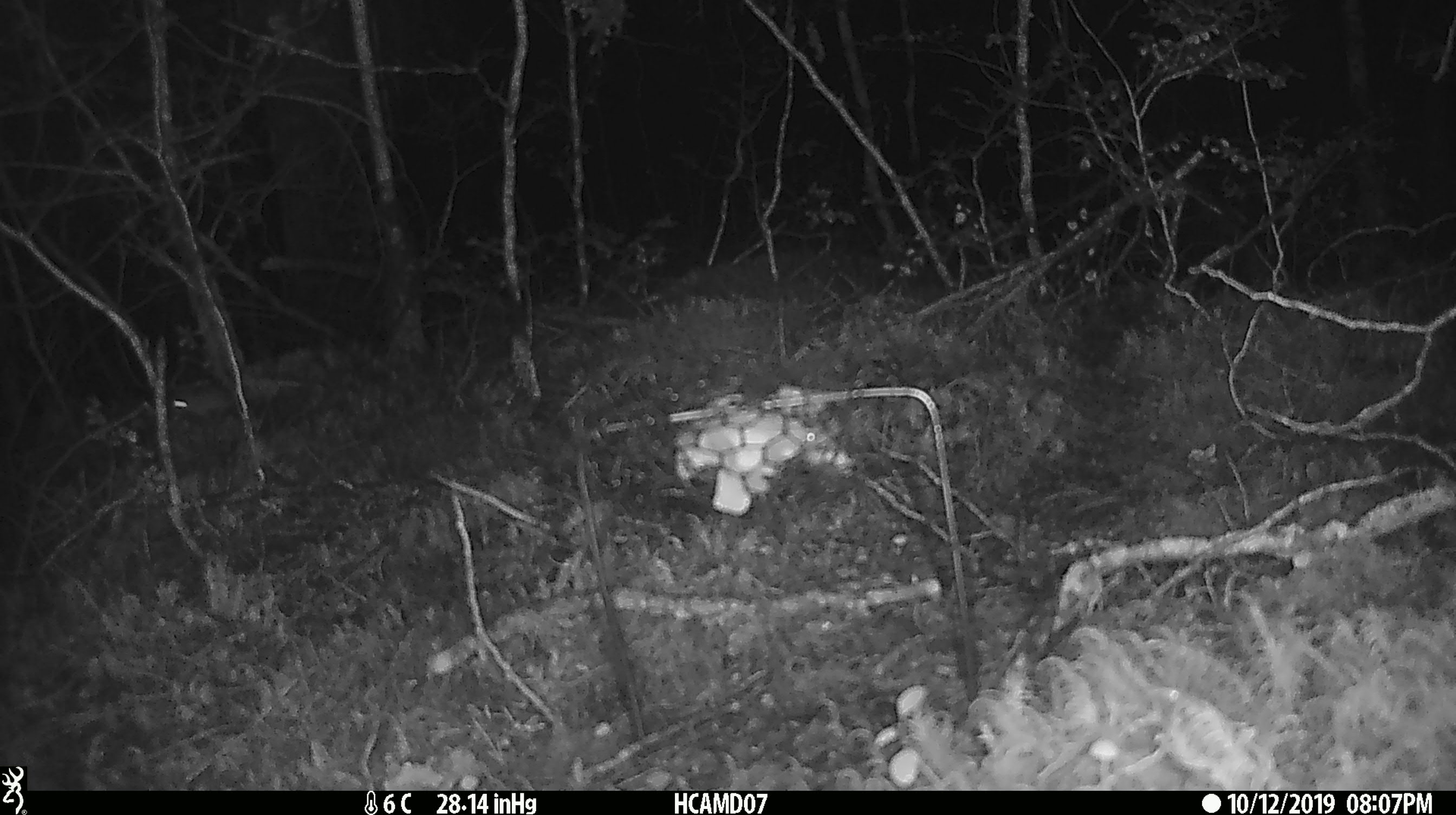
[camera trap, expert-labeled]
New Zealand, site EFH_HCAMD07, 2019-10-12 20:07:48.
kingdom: Animalia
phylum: Chordata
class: Mammalia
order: Rodentia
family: Muridae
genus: Mus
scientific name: Mus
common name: mouse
Mouse (Mus).